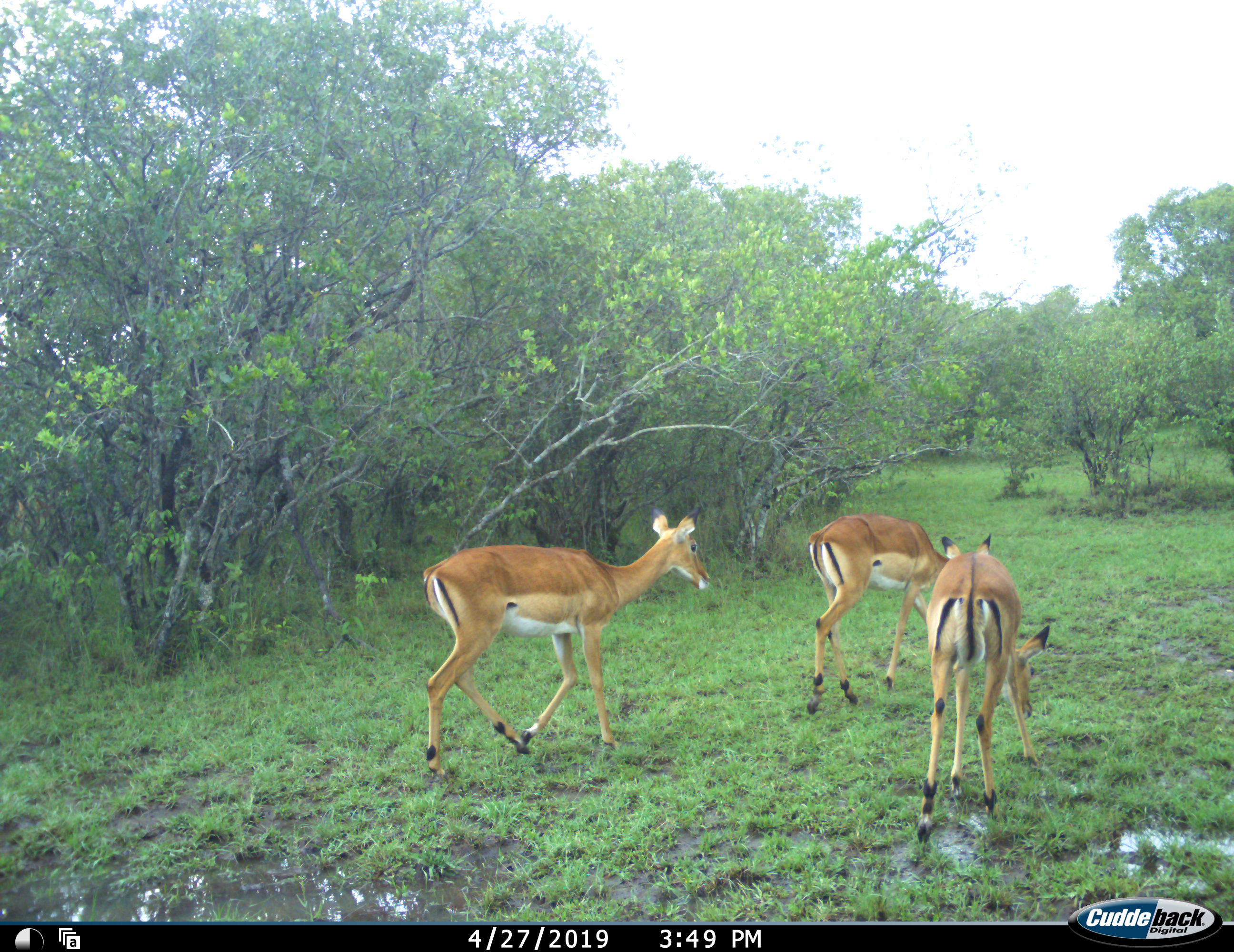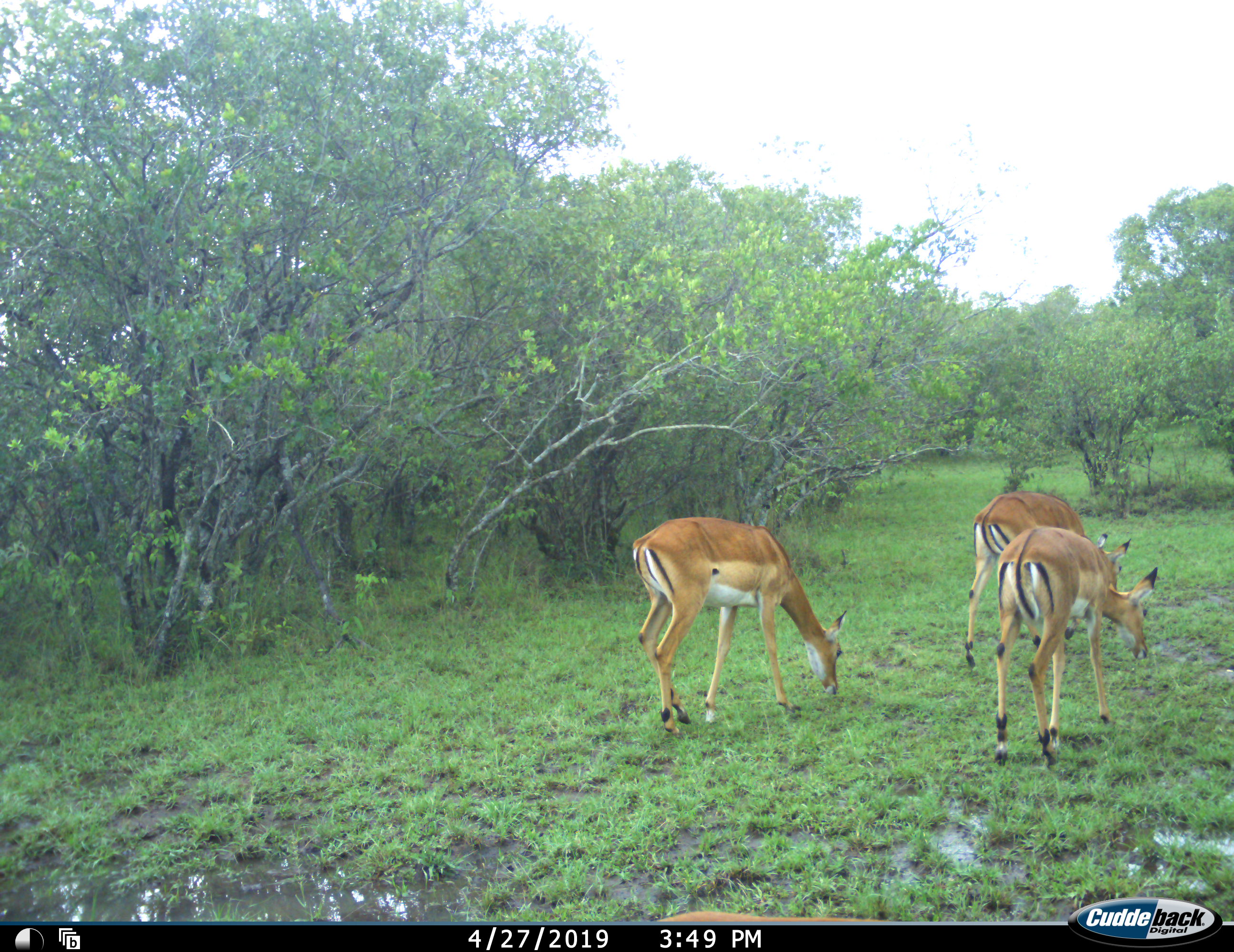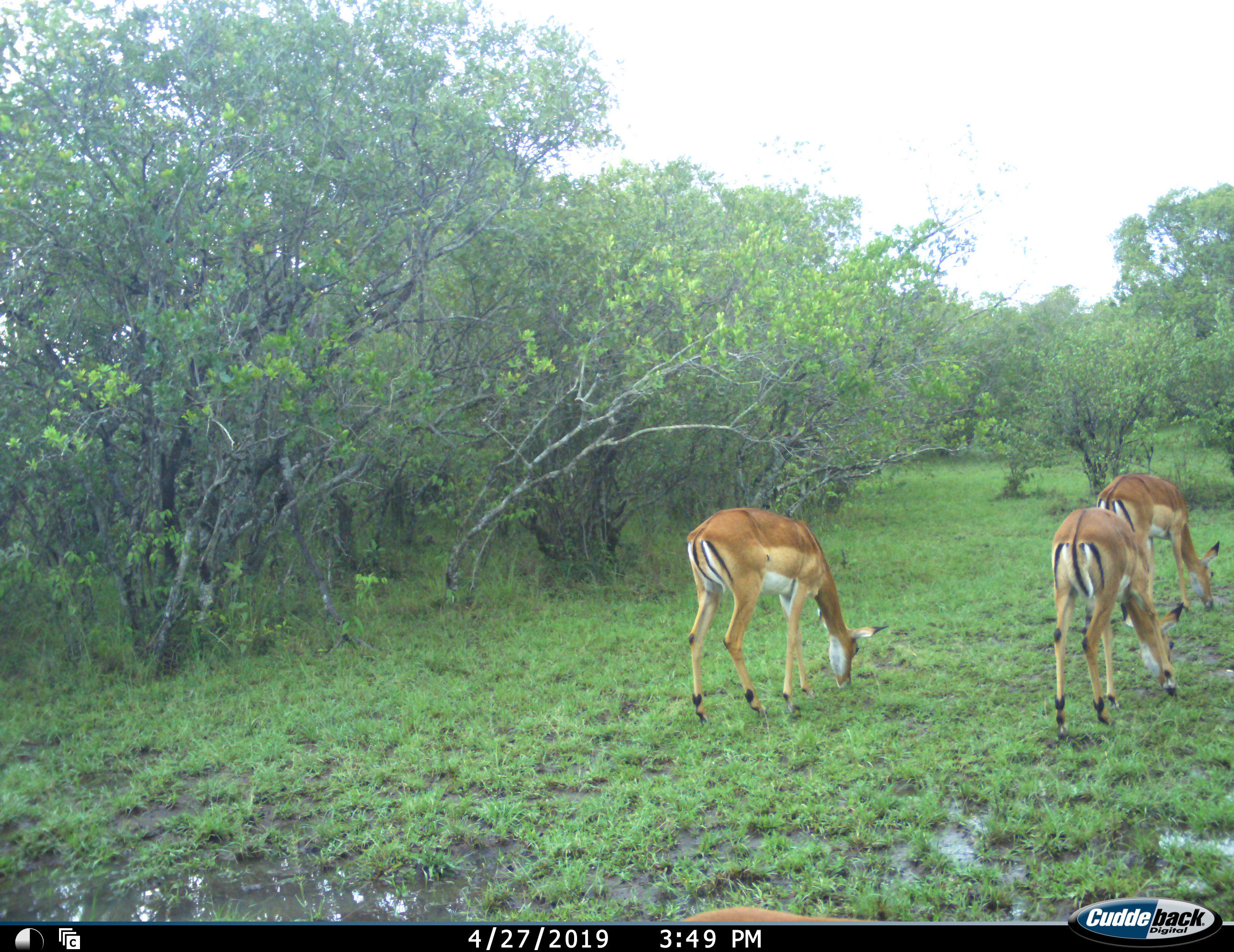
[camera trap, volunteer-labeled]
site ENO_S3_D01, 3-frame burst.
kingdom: Animalia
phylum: Chordata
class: Mammalia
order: Artiodactyla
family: Bovidae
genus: Aepyceros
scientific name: Aepyceros melampus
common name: impala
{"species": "impala (Aepyceros melampus)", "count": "3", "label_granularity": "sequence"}